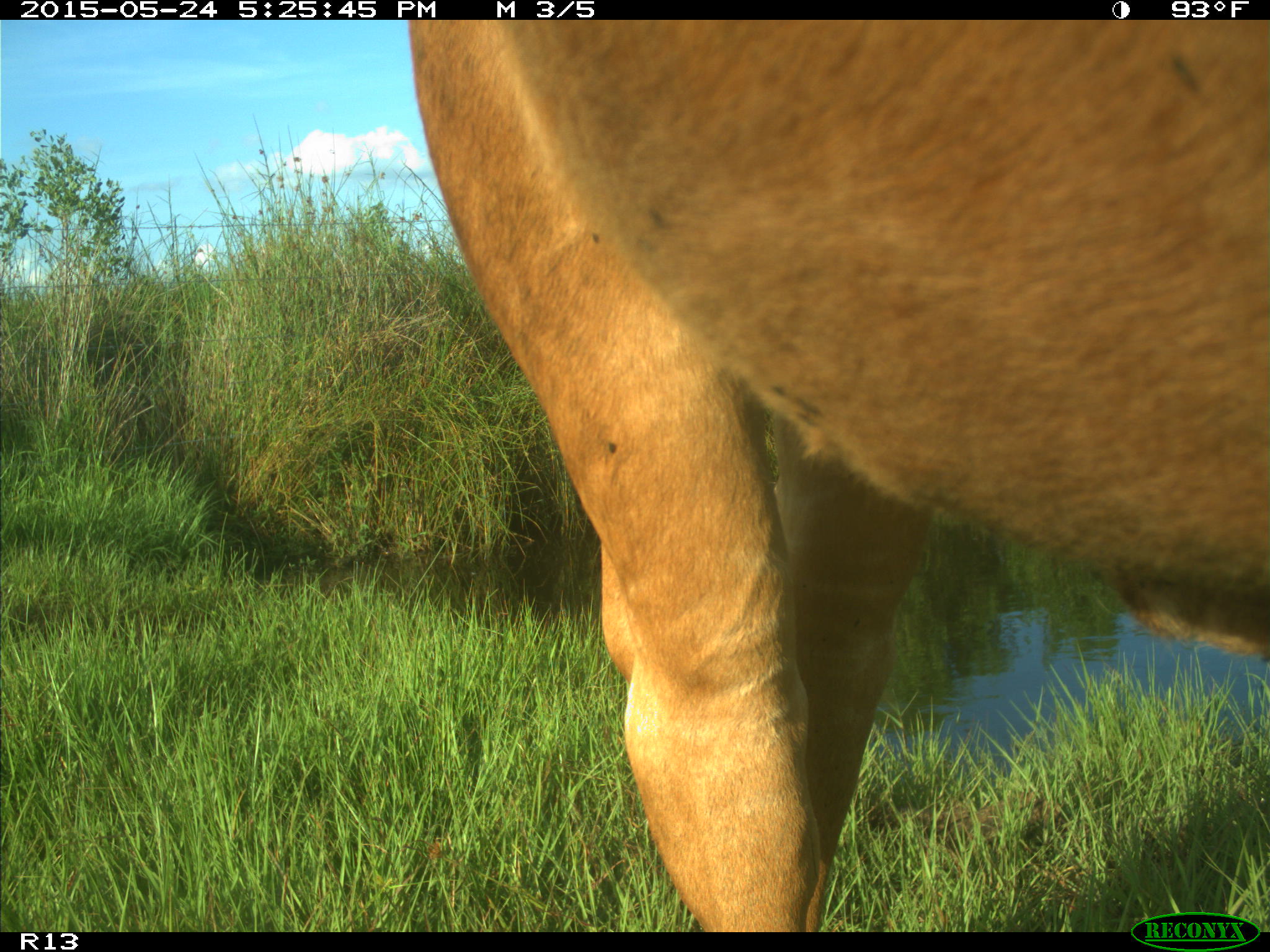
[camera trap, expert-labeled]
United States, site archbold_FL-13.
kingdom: Animalia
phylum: Chordata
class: Mammalia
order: Artiodactyla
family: Bovidae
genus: Bos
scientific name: Bos taurus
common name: domestic cow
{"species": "Bos taurus (domestic cow)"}